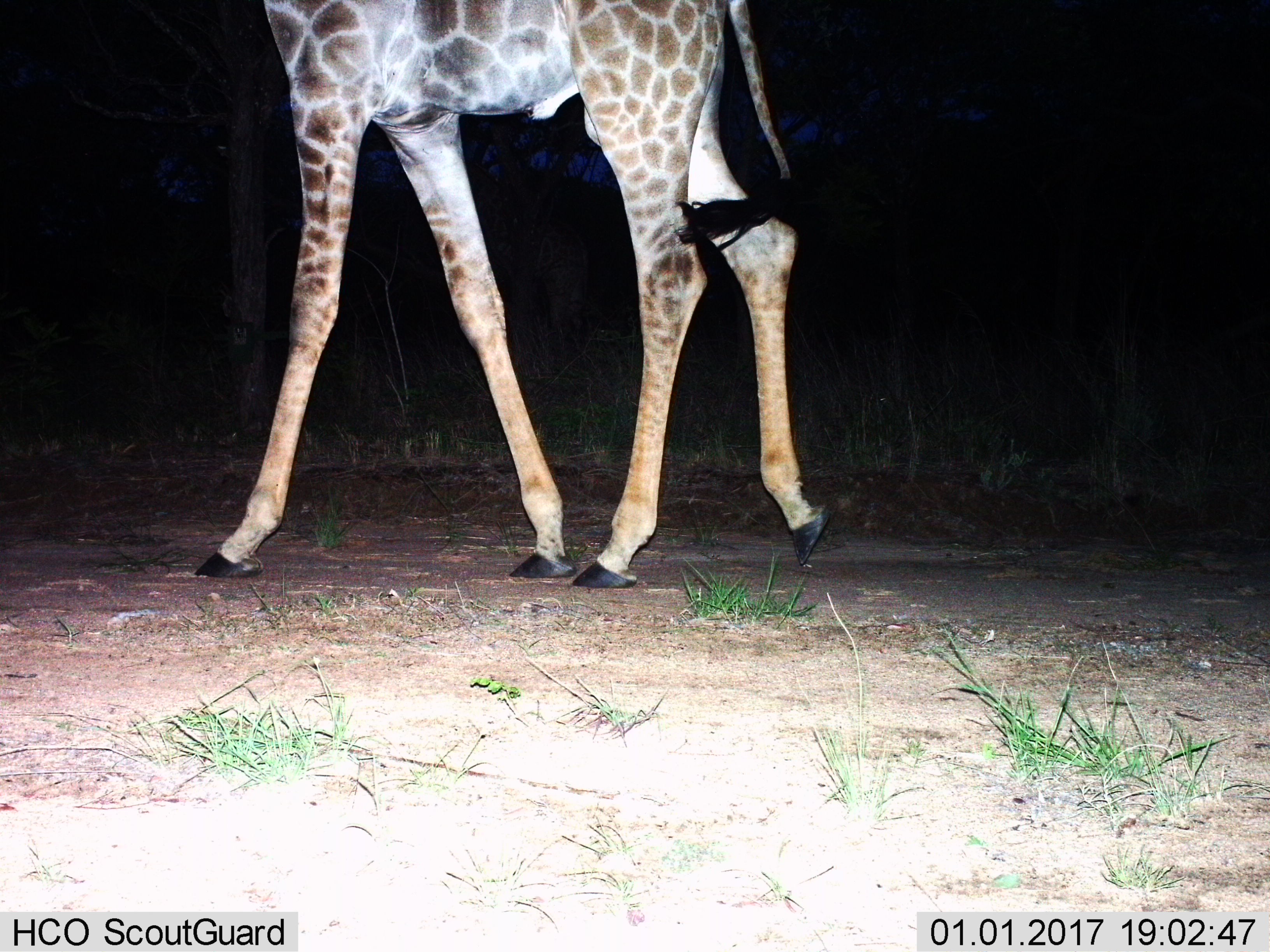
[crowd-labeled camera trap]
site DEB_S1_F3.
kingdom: Animalia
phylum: Chordata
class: Mammalia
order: Artiodactyla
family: Giraffidae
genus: Giraffa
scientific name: Giraffa camelopardalis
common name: giraffe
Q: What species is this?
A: Giraffe (Giraffa camelopardalis).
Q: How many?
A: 1.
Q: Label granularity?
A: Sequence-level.